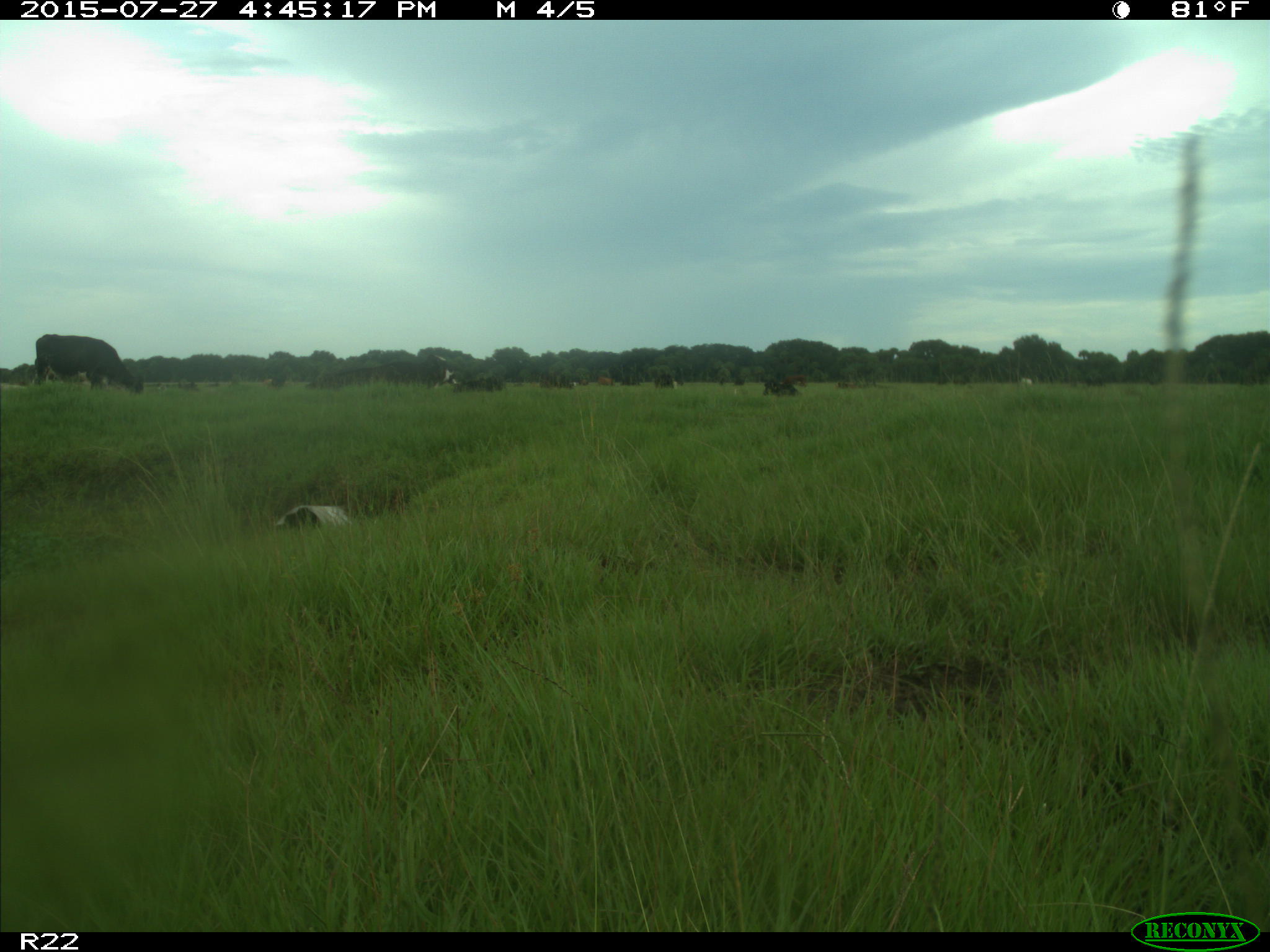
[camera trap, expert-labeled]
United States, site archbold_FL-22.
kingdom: Animalia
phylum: Chordata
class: Mammalia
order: Artiodactyla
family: Bovidae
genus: Bos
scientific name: Bos taurus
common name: domestic cow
Bos taurus (domestic cow).